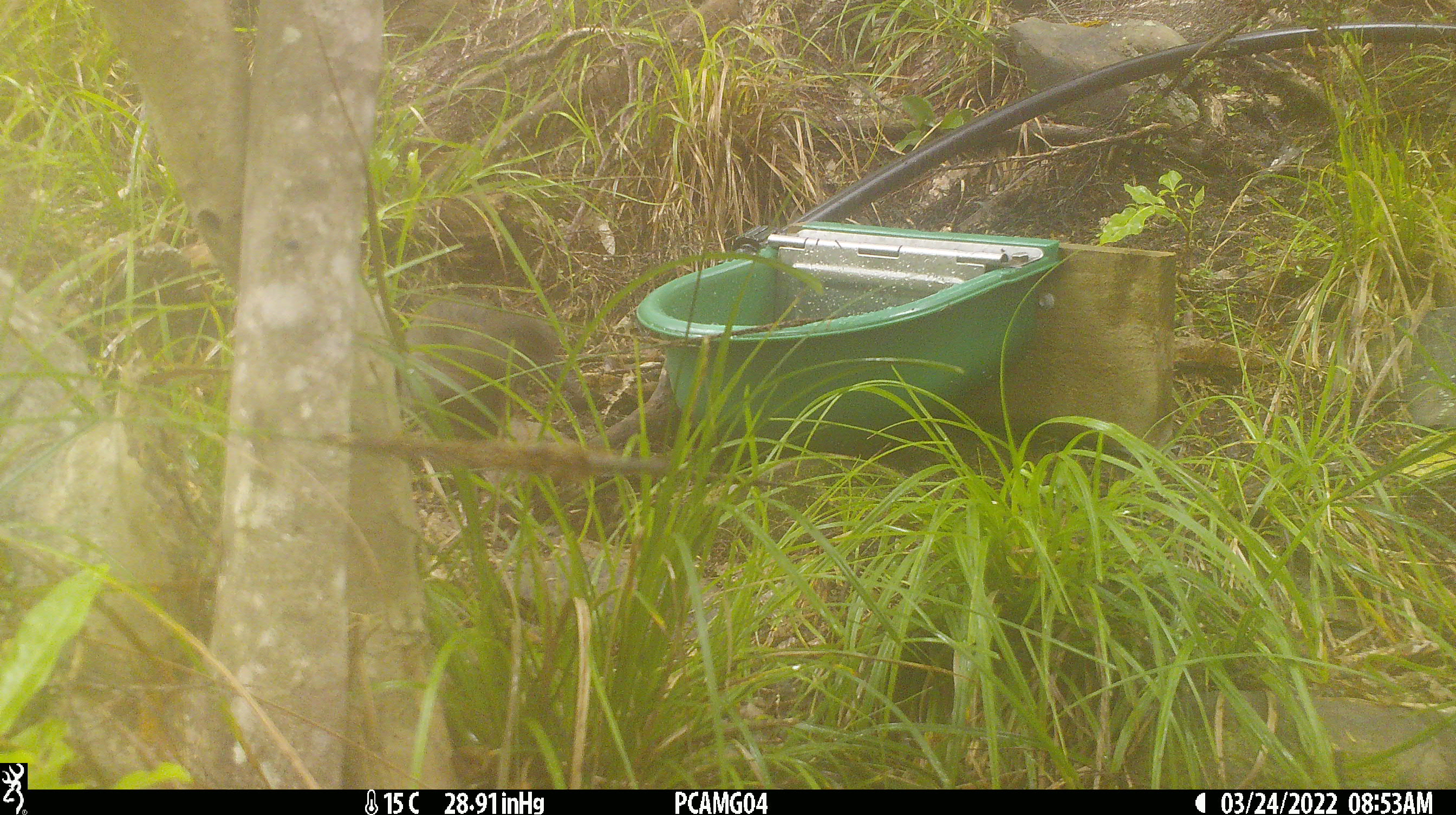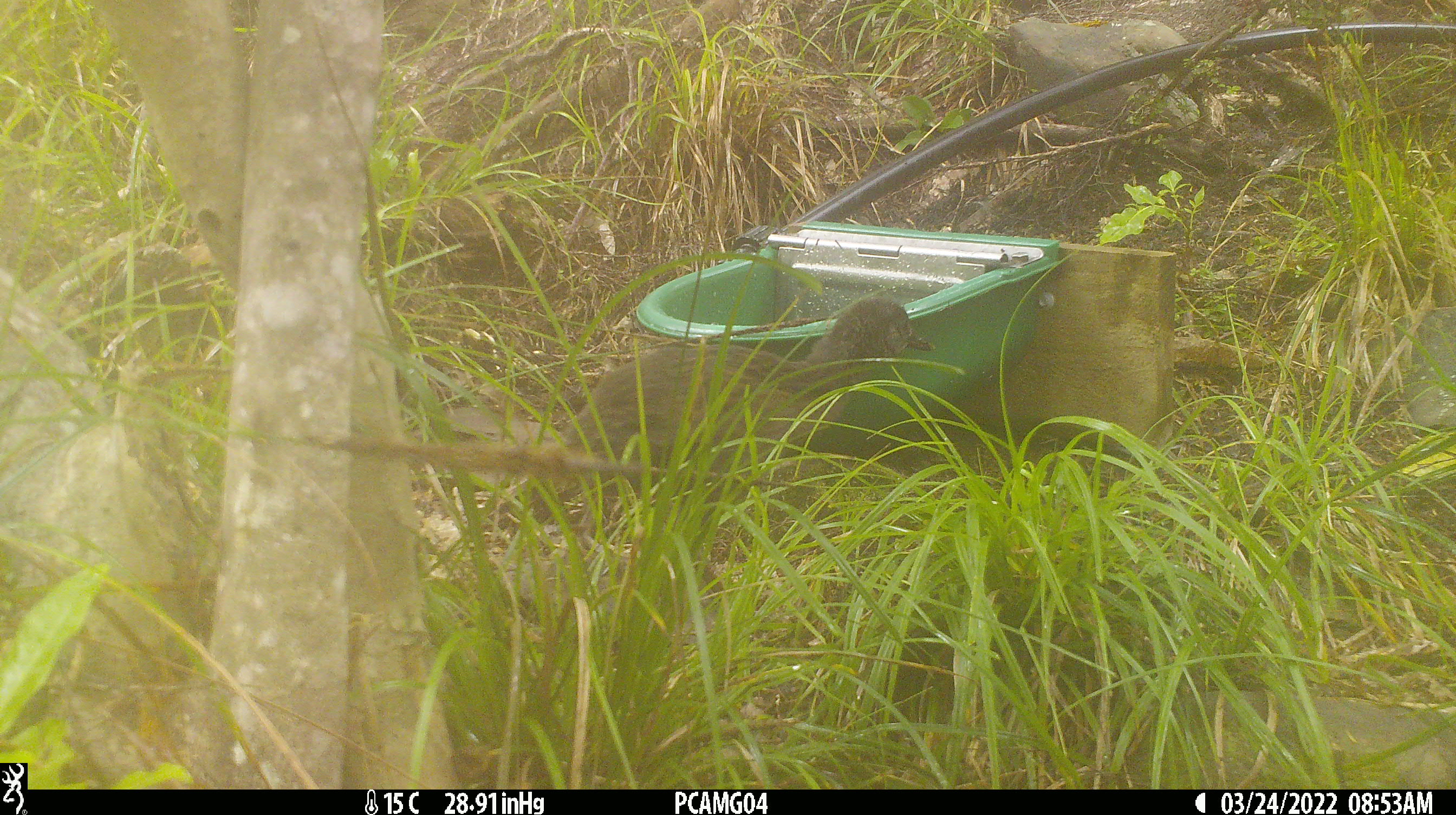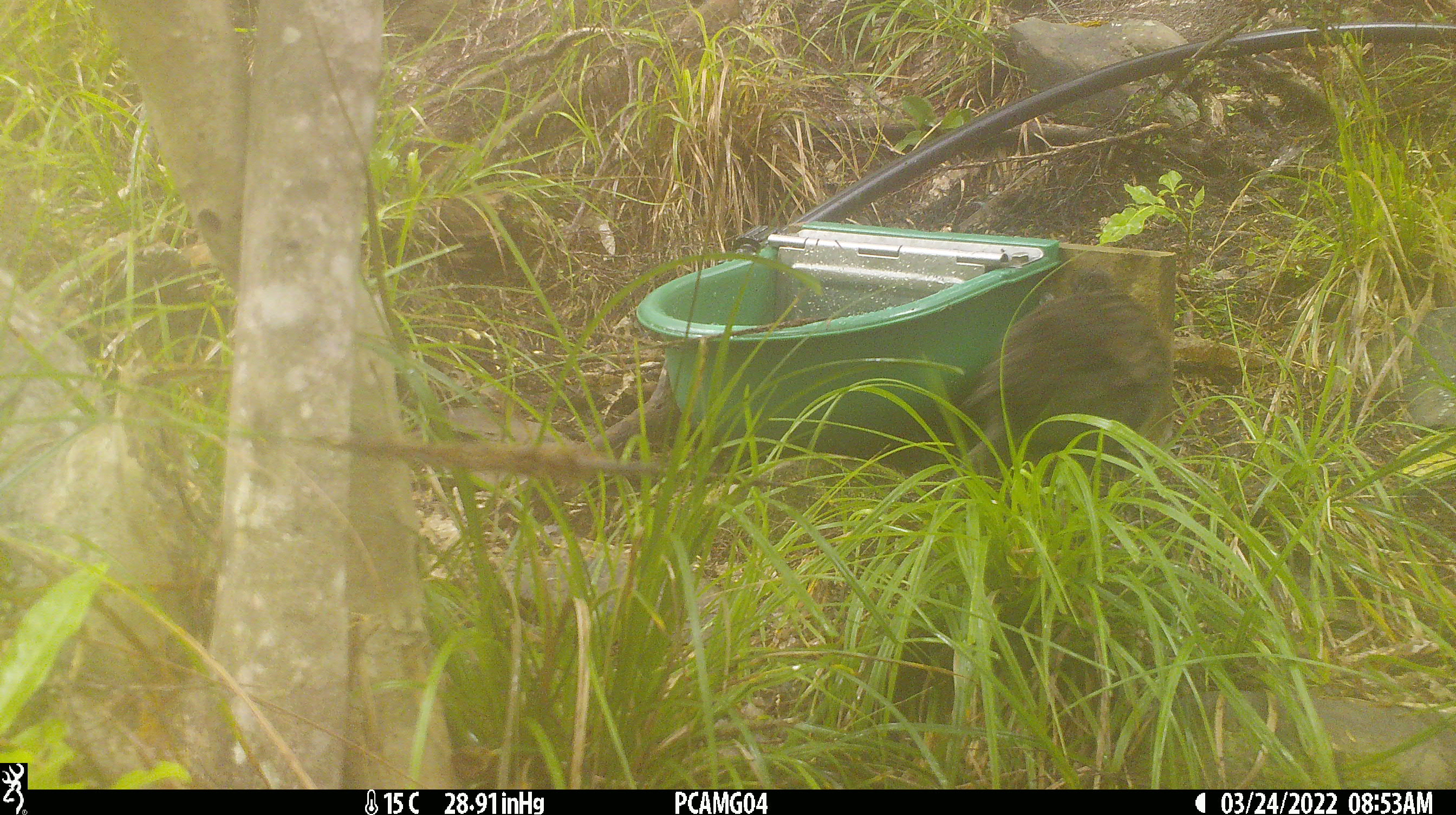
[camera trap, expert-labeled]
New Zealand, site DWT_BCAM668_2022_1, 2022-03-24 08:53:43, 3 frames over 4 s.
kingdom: Animalia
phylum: Chordata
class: Aves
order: Gruiformes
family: Rallidae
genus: Gallirallus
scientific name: Gallirallus australis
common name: weka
Weka (Gallirallus australis).